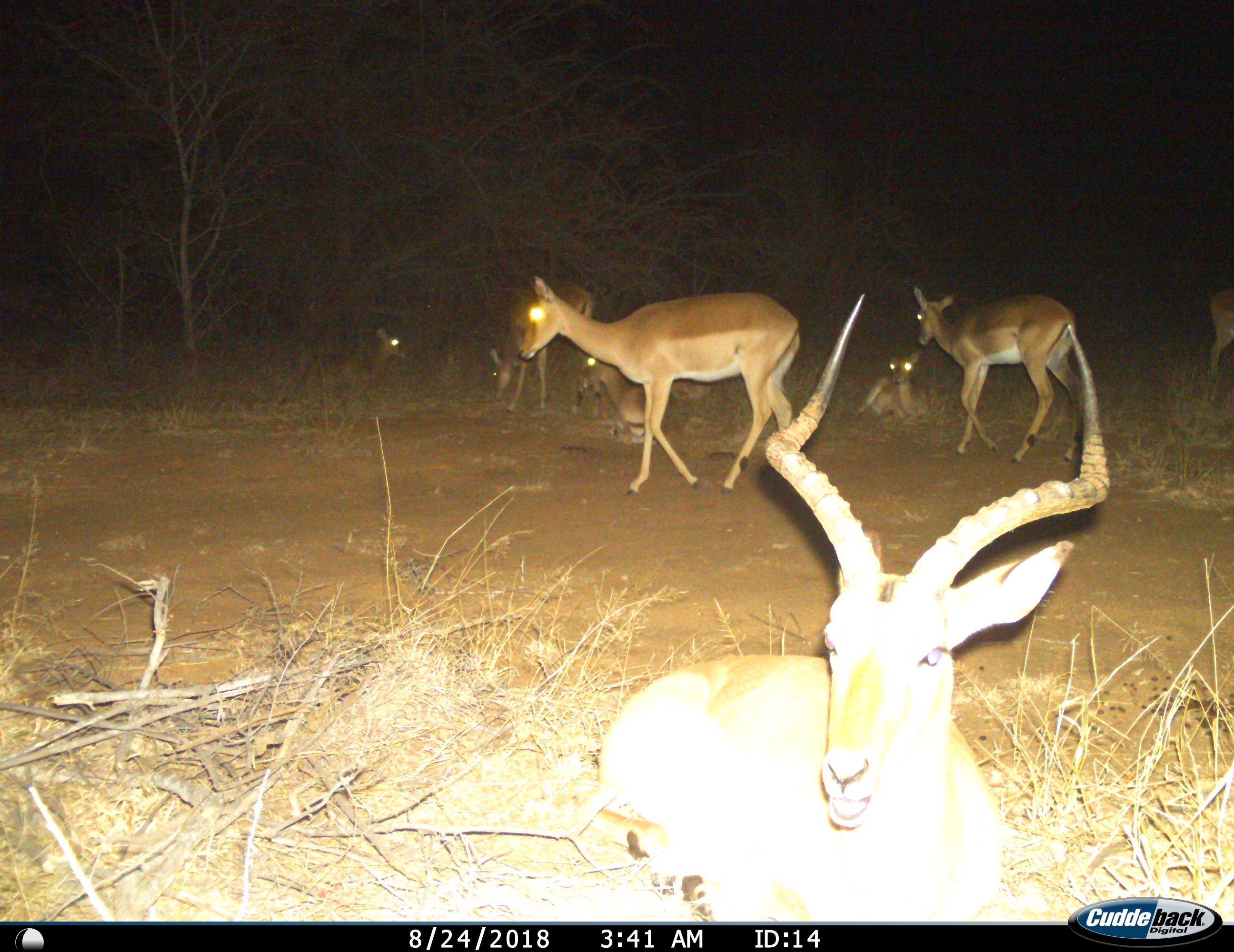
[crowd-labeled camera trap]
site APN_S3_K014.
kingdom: Animalia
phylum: Chordata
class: Mammalia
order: Artiodactyla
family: Bovidae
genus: Aepyceros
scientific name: Aepyceros melampus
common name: impala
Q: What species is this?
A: Impala (Aepyceros melampus).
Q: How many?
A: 8.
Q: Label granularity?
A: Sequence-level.